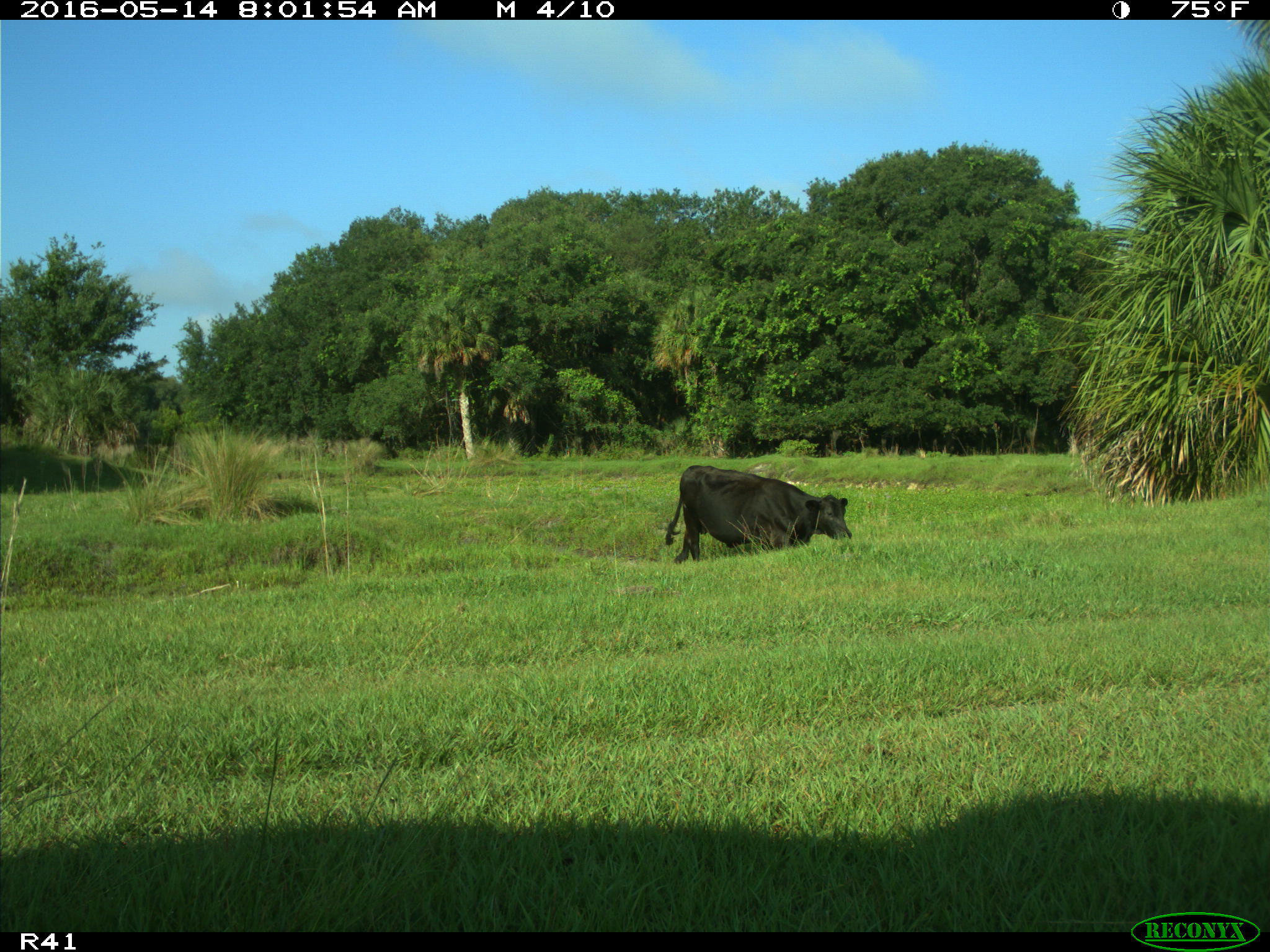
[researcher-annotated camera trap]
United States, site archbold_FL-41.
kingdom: Animalia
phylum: Chordata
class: Mammalia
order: Artiodactyla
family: Bovidae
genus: Bos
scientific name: Bos taurus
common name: domestic cow